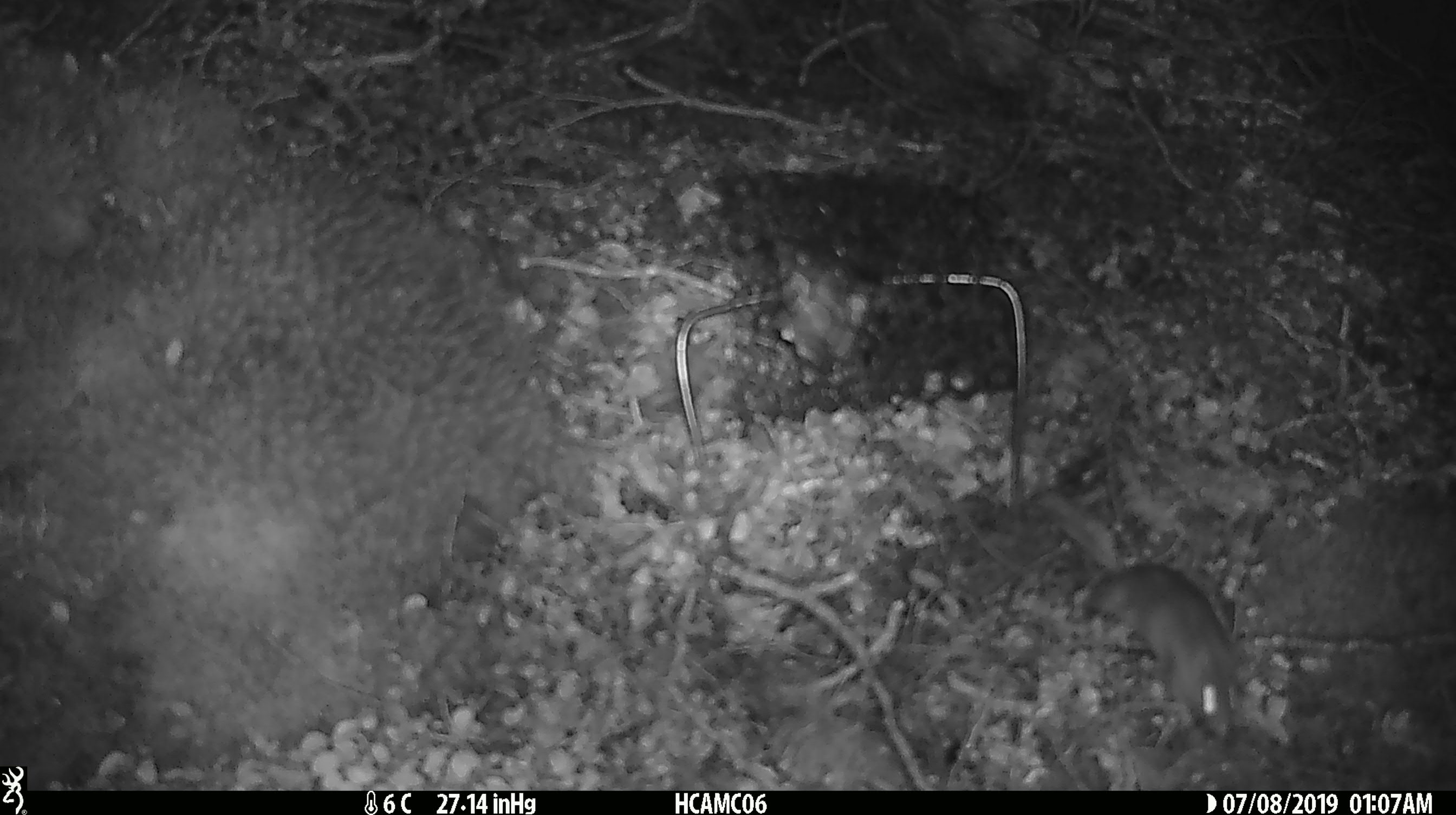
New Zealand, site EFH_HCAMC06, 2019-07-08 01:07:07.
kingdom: Animalia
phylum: Chordata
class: Mammalia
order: Rodentia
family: Muridae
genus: Mus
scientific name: Mus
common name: mouse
Mouse (Mus).